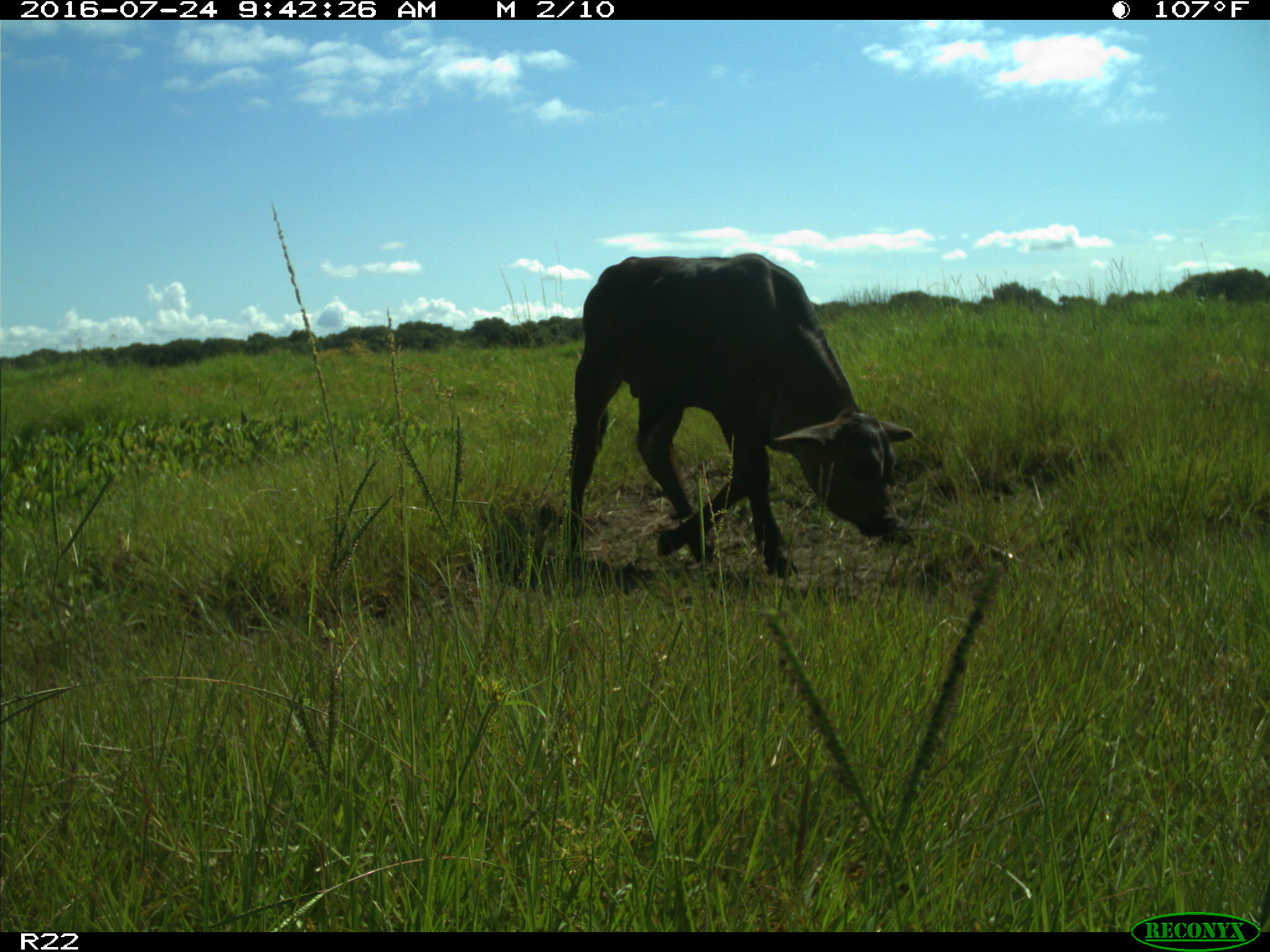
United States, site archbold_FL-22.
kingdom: Animalia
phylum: Chordata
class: Mammalia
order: Artiodactyla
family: Bovidae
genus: Bos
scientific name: Bos taurus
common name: domestic cow